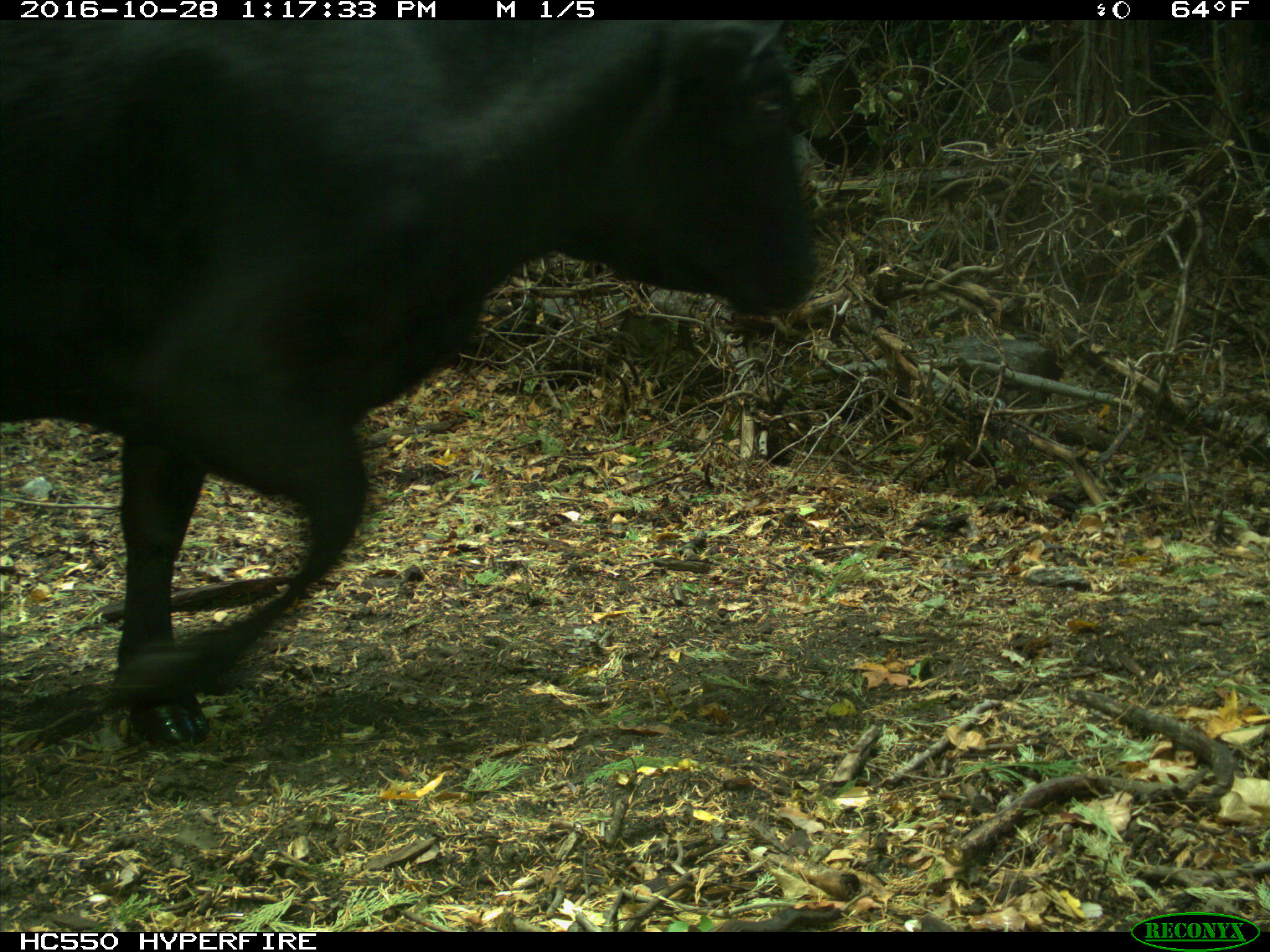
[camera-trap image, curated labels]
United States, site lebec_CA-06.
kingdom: Animalia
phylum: Chordata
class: Mammalia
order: Artiodactyla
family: Bovidae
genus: Bos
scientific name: Bos taurus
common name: domestic cow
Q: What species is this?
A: Bos taurus (domestic cow).